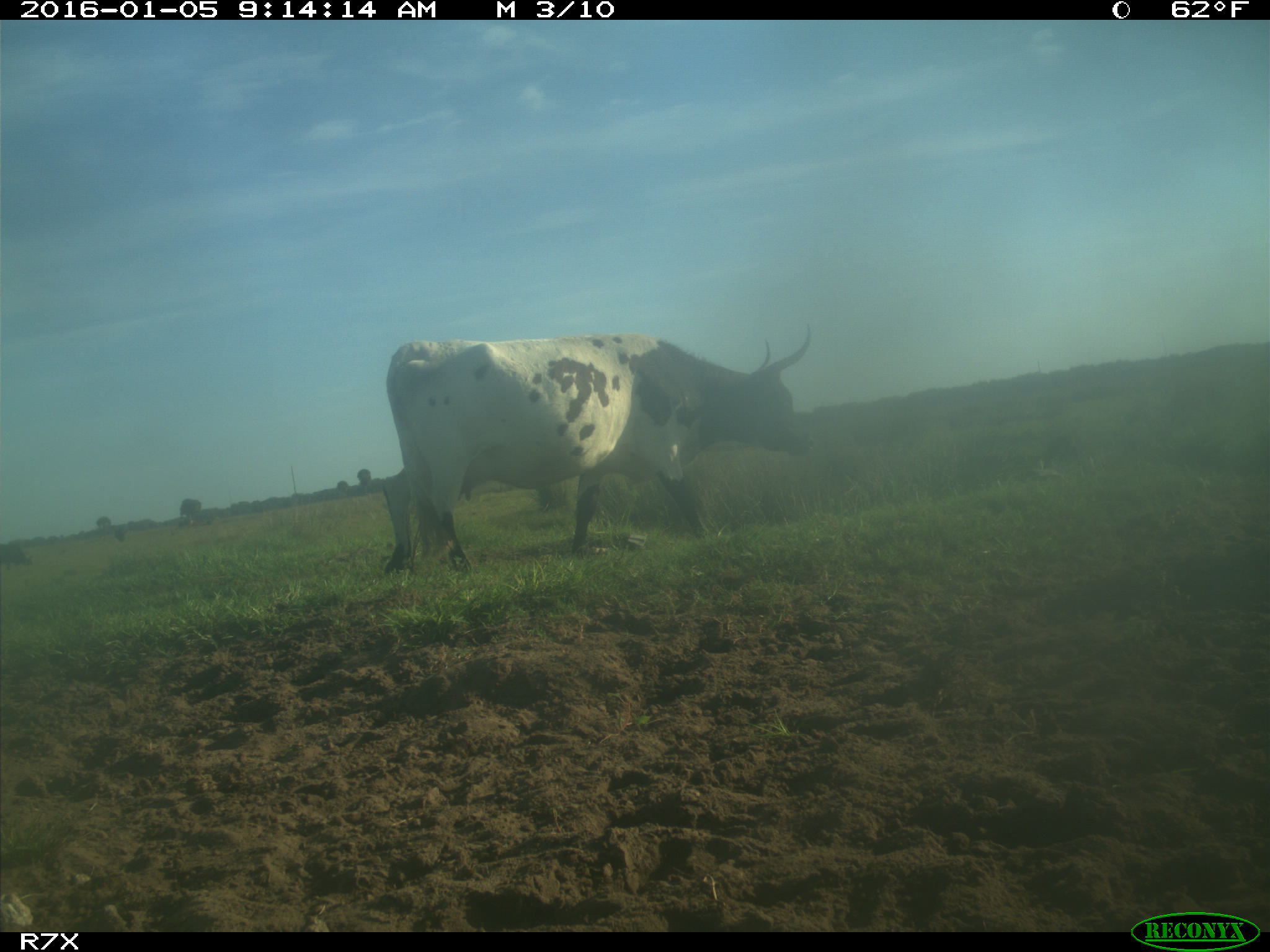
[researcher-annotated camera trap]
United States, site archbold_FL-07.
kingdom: Animalia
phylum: Chordata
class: Mammalia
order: Artiodactyla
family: Bovidae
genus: Bos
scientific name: Bos taurus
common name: domestic cow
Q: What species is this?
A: Bos taurus (domestic cow).